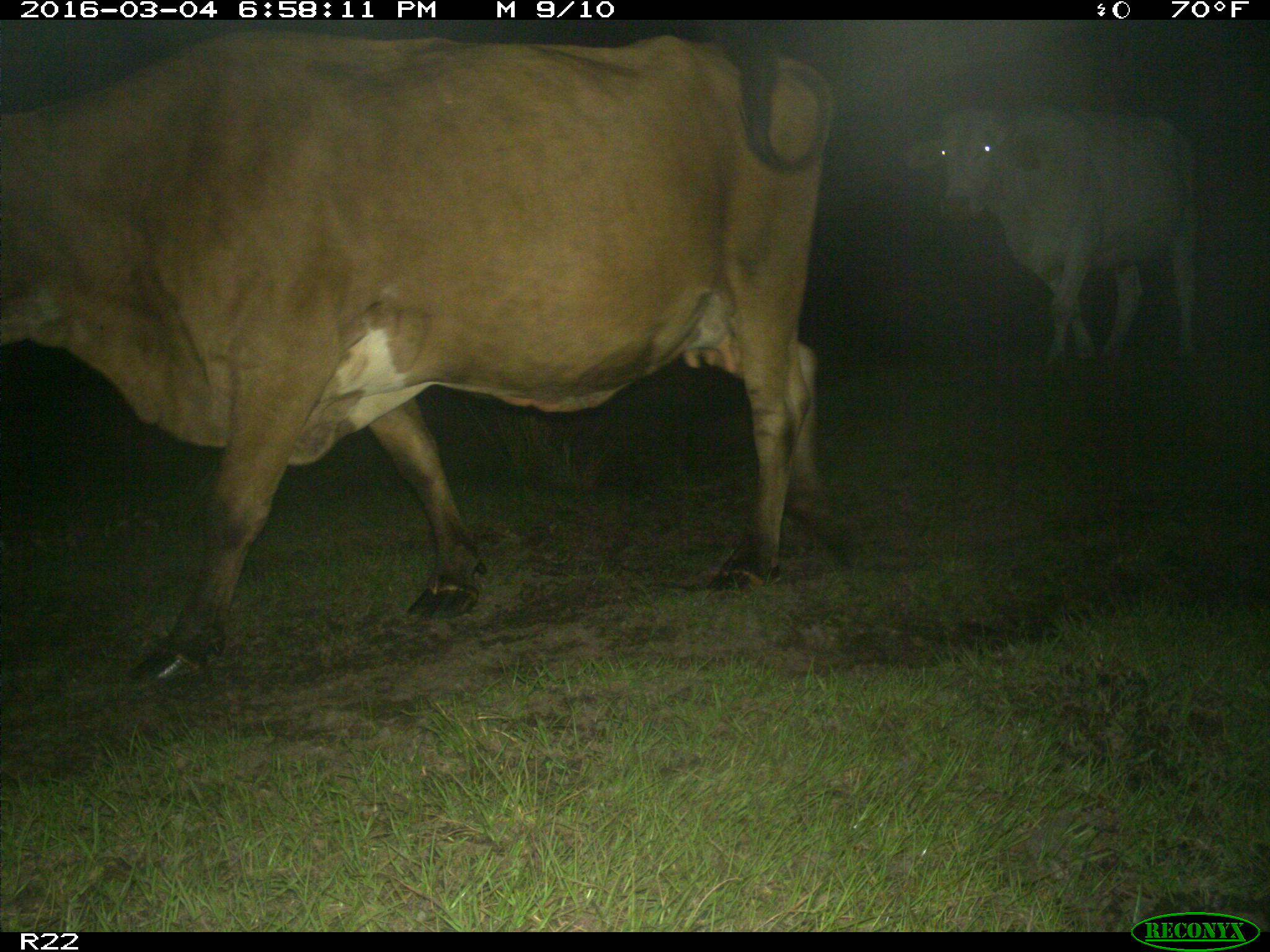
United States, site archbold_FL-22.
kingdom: Animalia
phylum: Chordata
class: Mammalia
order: Artiodactyla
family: Bovidae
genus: Bos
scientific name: Bos taurus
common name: domestic cow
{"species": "Bos taurus (domestic cow)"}